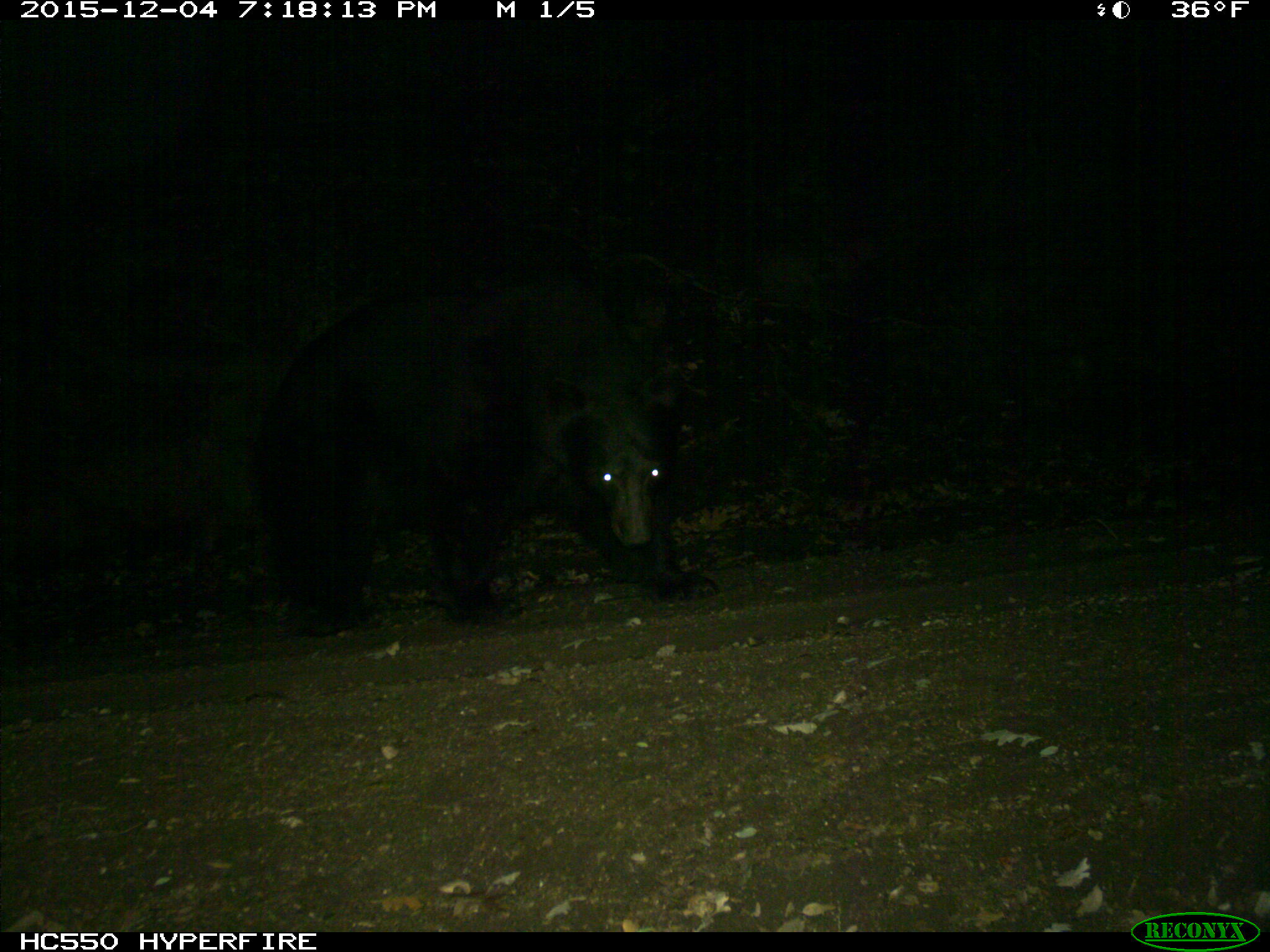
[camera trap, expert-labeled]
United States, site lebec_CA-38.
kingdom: Animalia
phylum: Chordata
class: Mammalia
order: Carnivora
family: Ursidae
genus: Ursus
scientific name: Ursus americanus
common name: american black bear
Ursus americanus (american black bear).